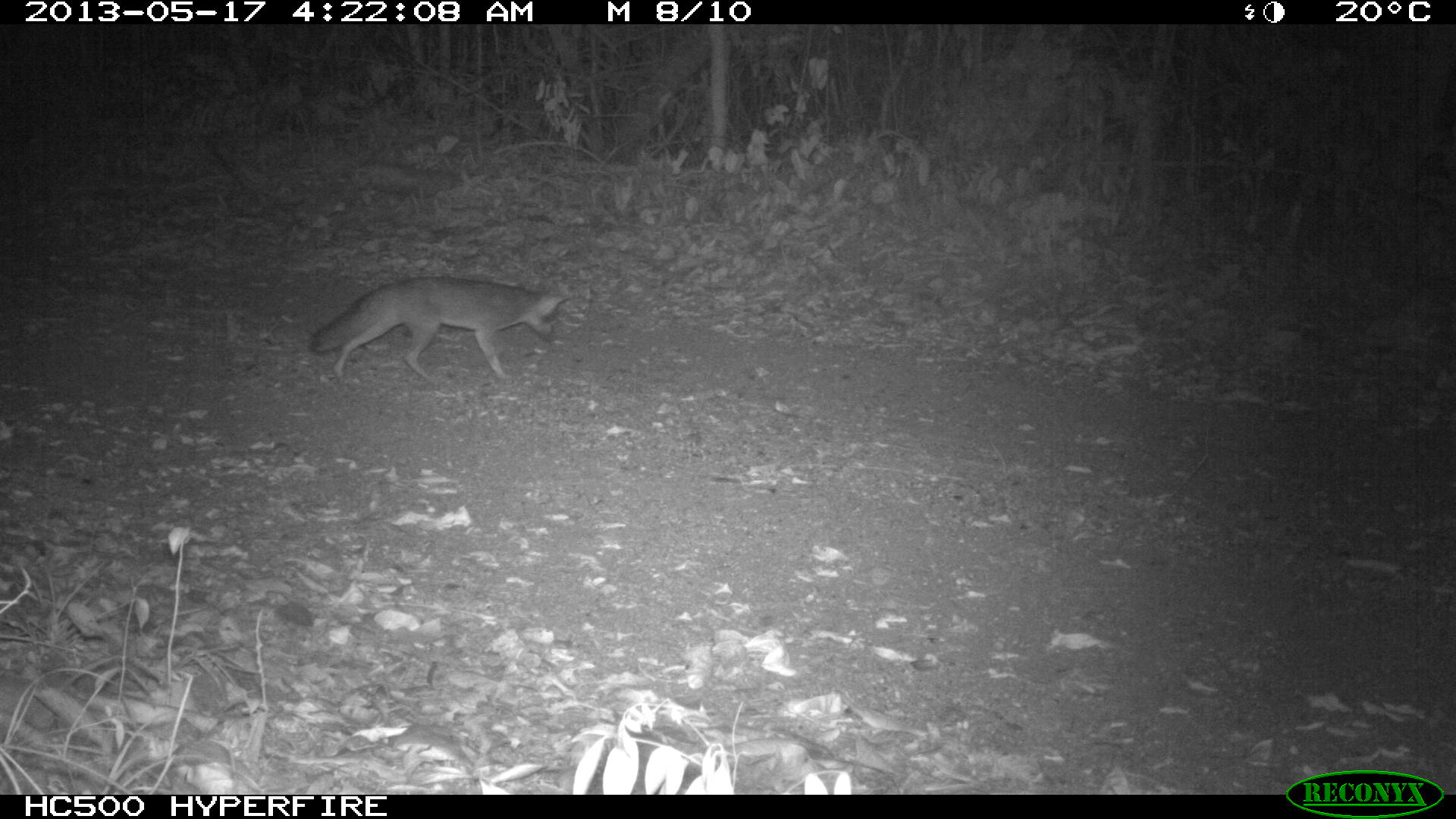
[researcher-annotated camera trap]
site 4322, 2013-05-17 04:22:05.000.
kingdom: Animalia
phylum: Chordata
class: Mammalia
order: Carnivora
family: Canidae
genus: Urocyon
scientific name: Urocyon cinereoargenteus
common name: gray fox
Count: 1.